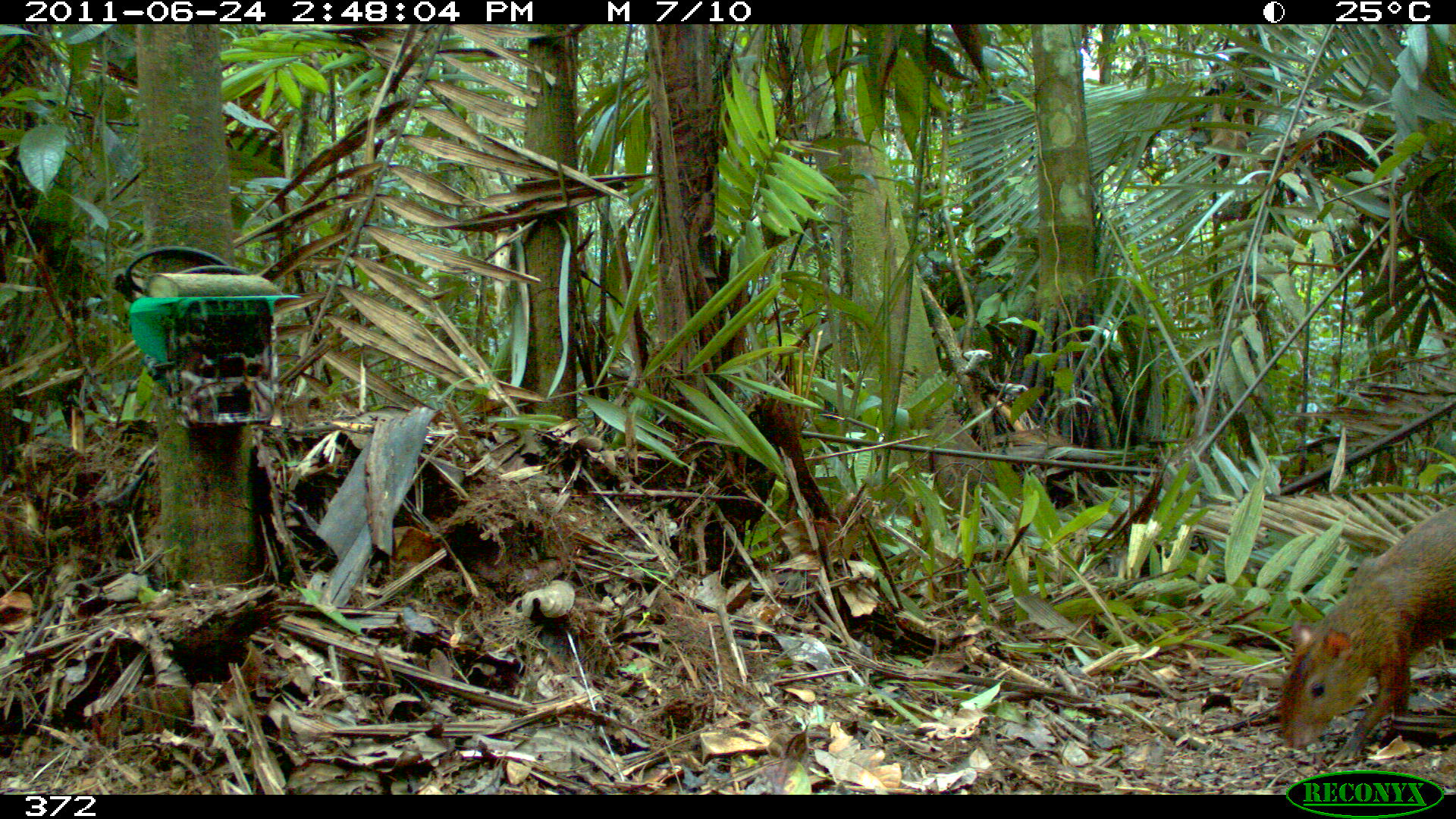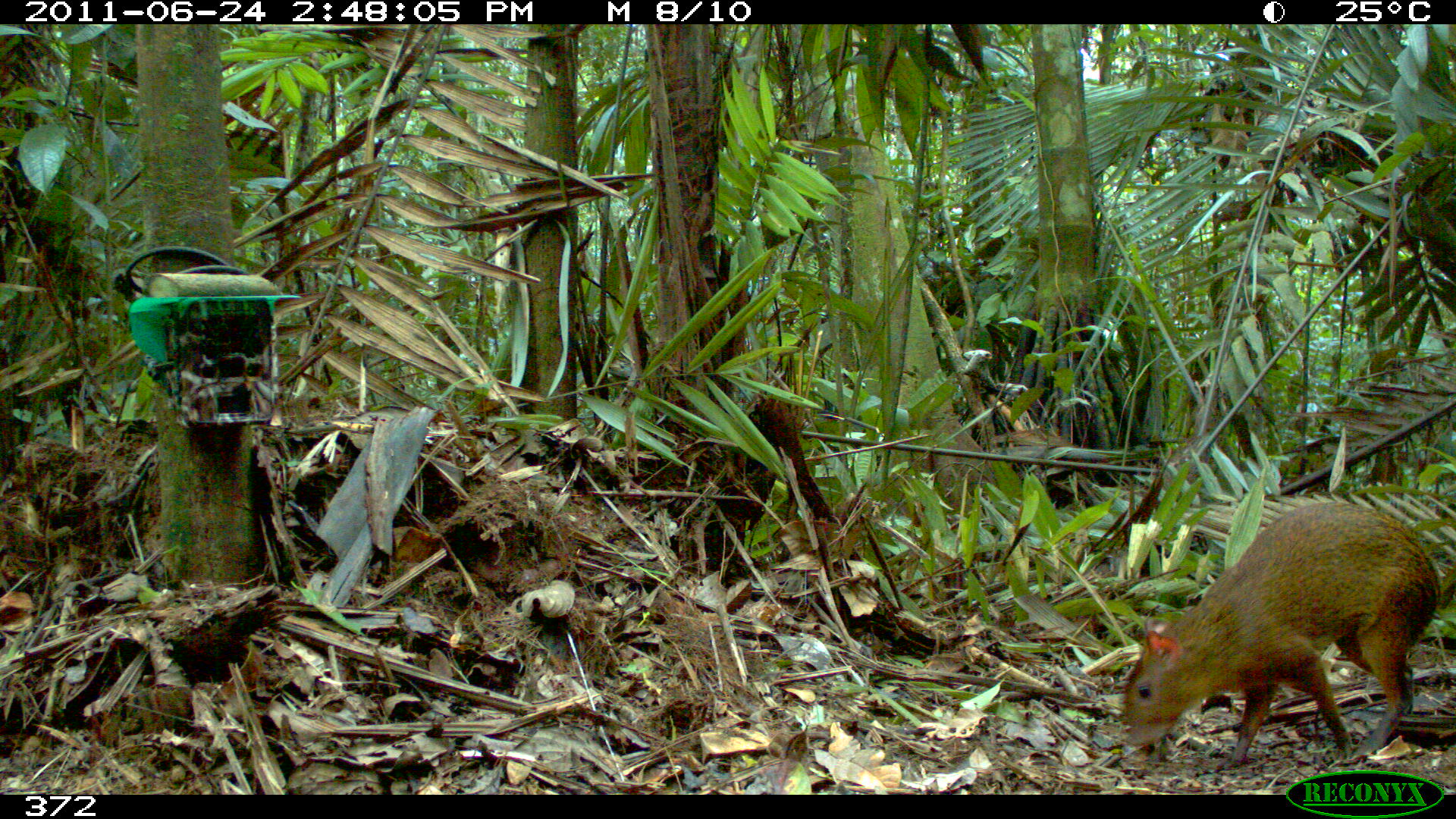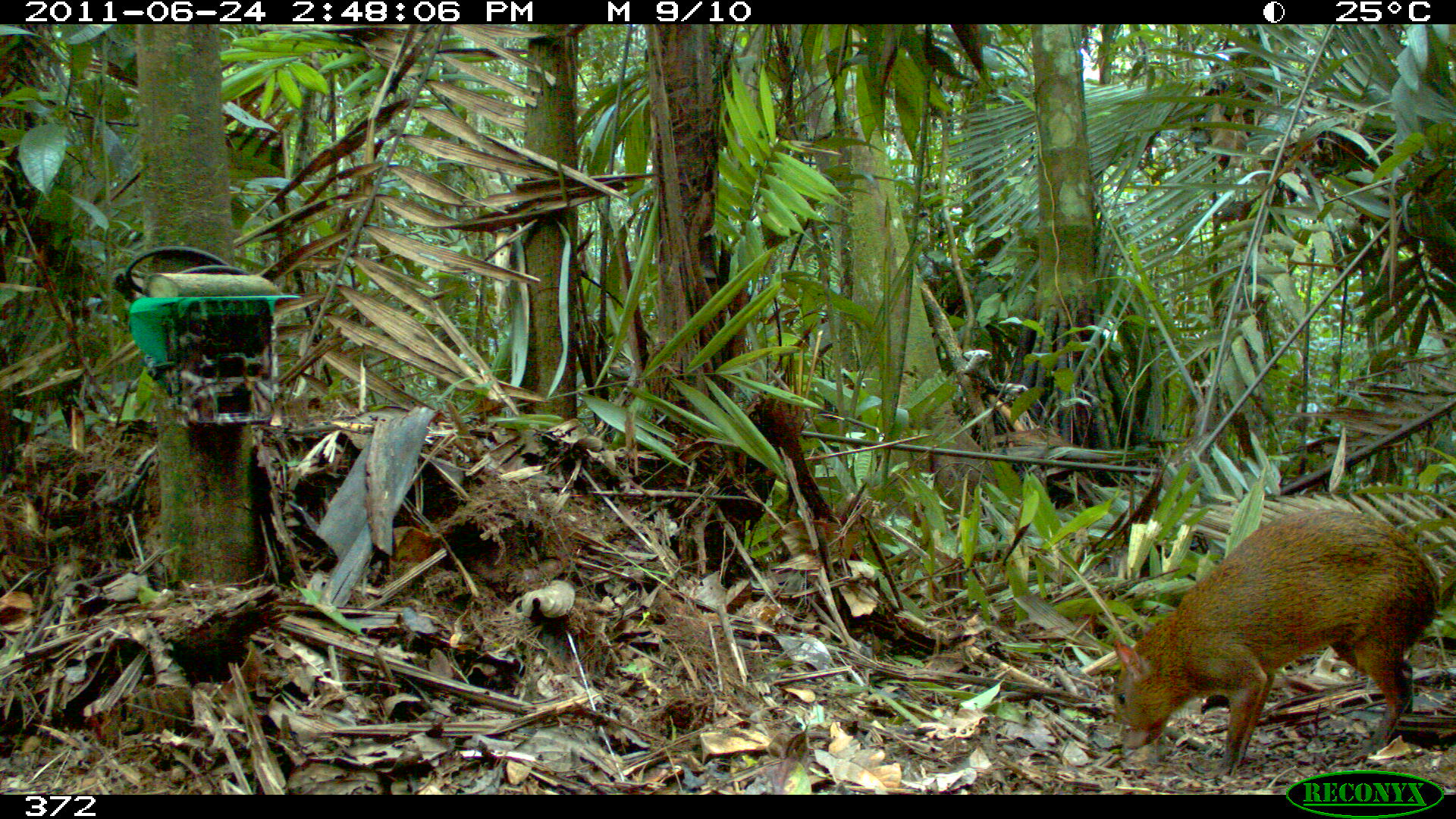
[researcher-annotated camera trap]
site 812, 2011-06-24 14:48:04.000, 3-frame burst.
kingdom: Animalia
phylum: Chordata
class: Mammalia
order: Rodentia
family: Dasyproctidae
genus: Dasyprocta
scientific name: Dasyprocta punctata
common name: central american agouti